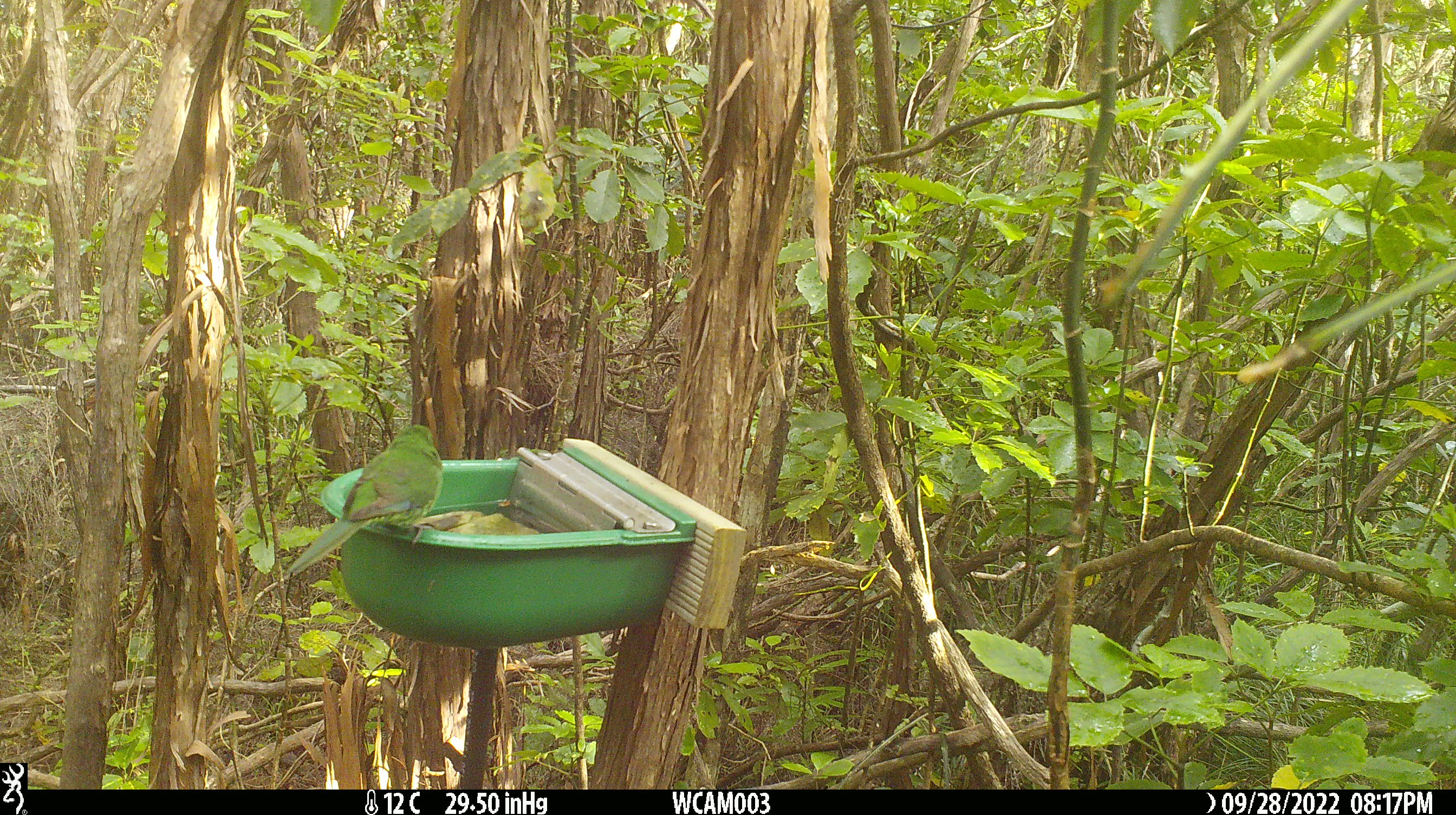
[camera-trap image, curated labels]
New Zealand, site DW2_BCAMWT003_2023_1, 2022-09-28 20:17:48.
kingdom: Animalia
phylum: Chordata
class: Aves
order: Psittaciformes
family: Psittaculidae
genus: Cyanoramphus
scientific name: Cyanoramphus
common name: parakeet